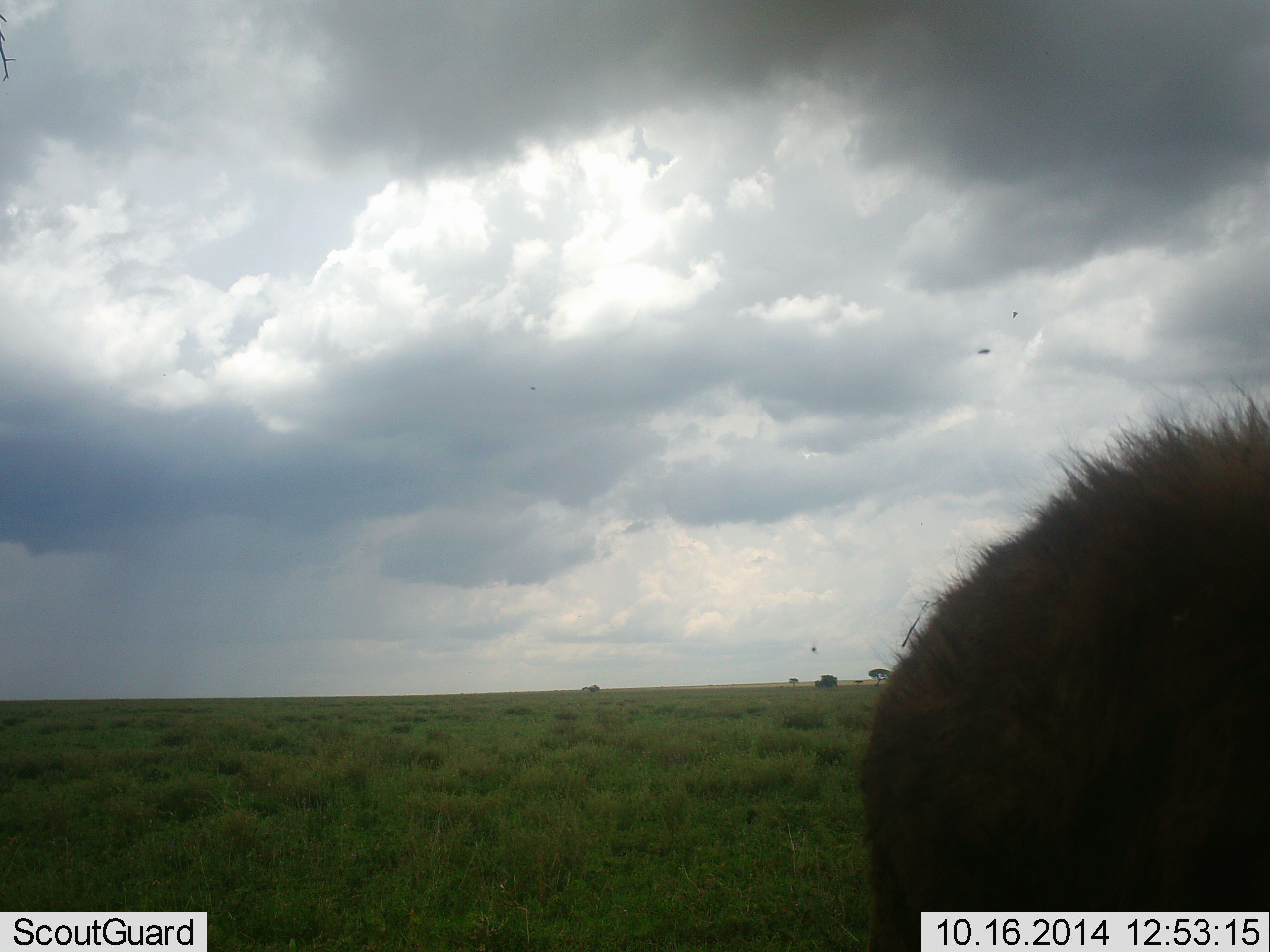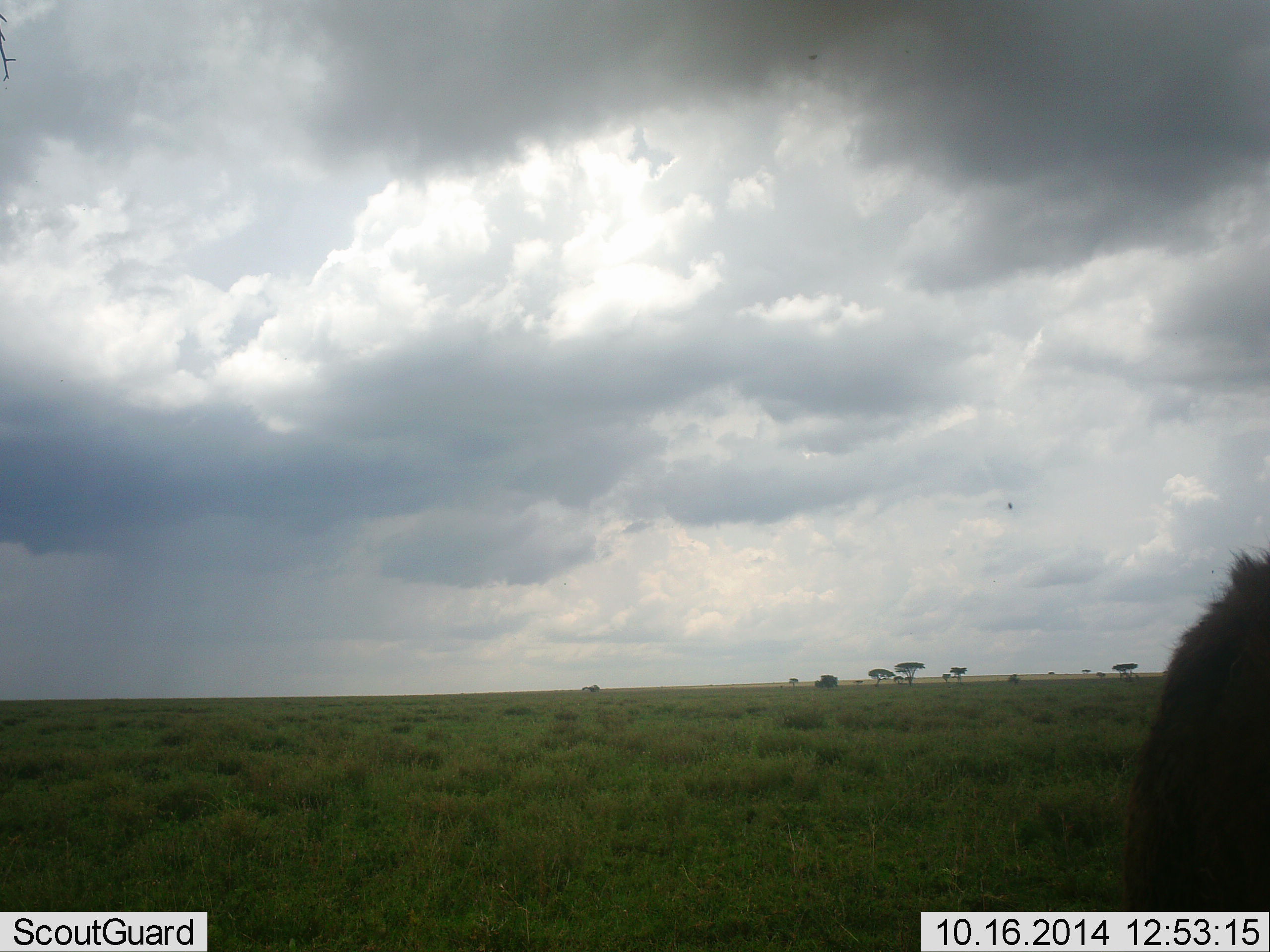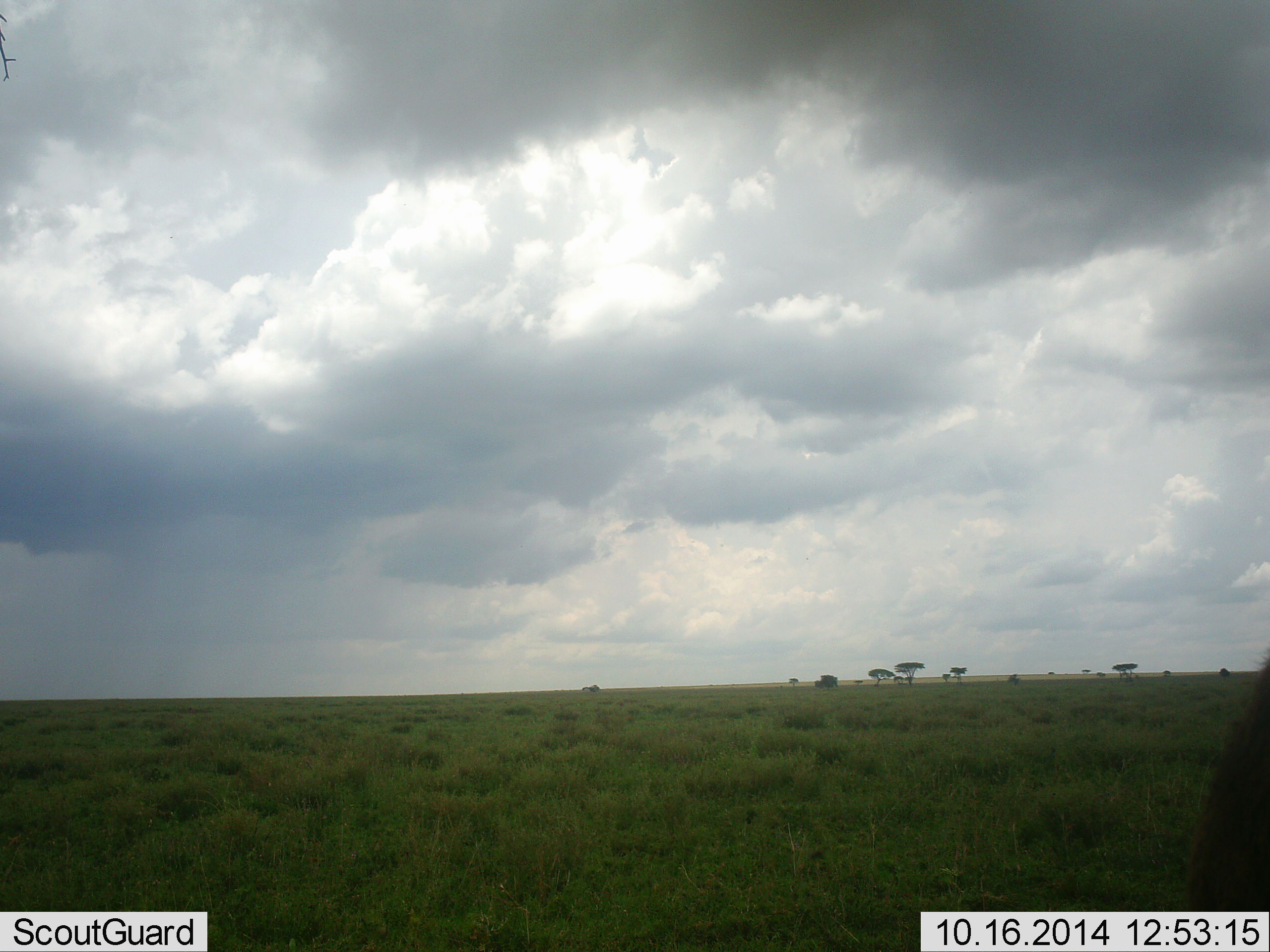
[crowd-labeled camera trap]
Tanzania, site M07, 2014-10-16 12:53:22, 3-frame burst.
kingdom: Animalia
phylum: Chordata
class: Mammalia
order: Carnivora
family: Hyaenidae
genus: Crocuta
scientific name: Crocuta crocuta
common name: spotted hyena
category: hyenaspotted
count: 1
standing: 29%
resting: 0%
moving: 71%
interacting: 0%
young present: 0%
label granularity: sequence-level